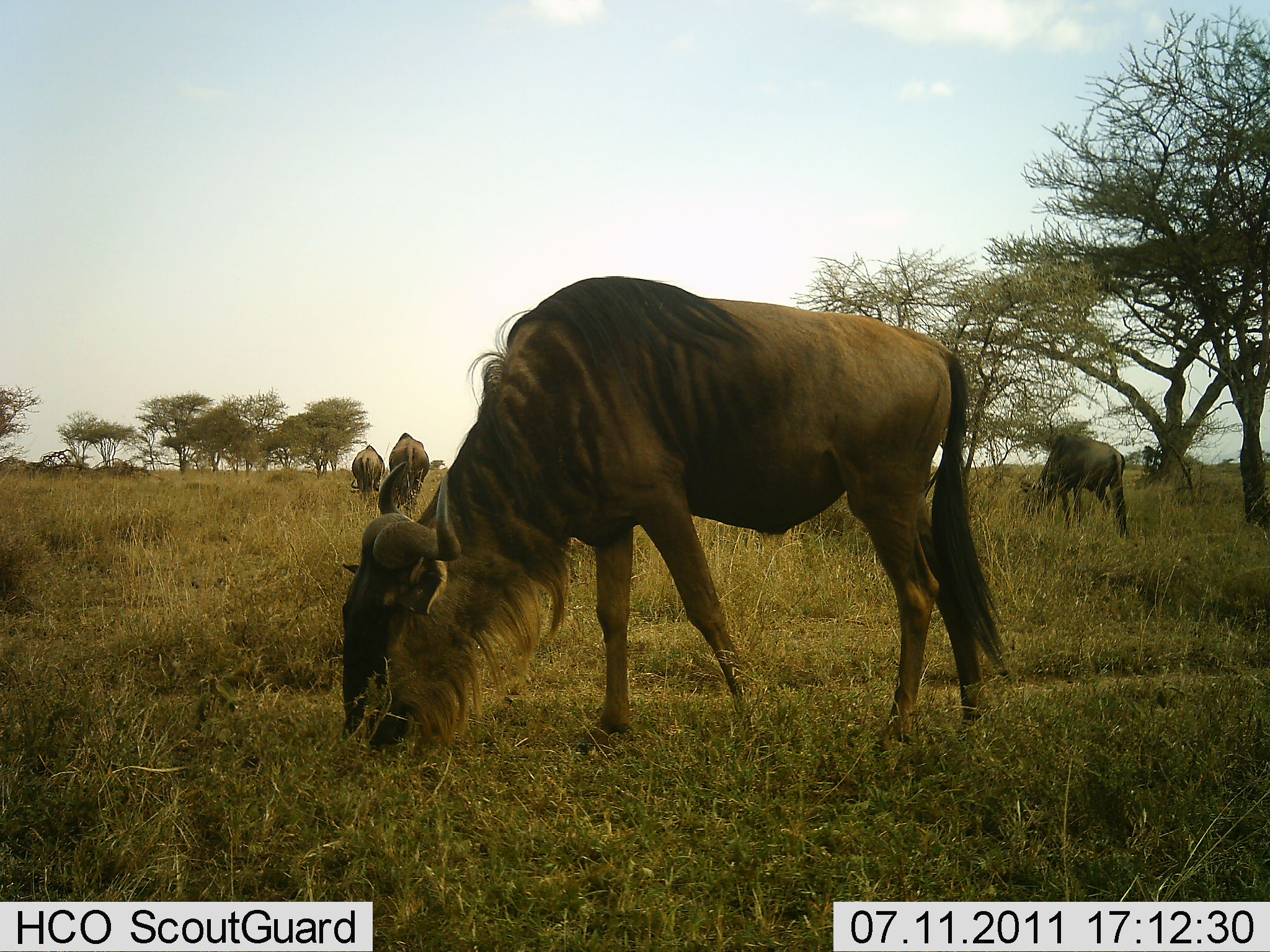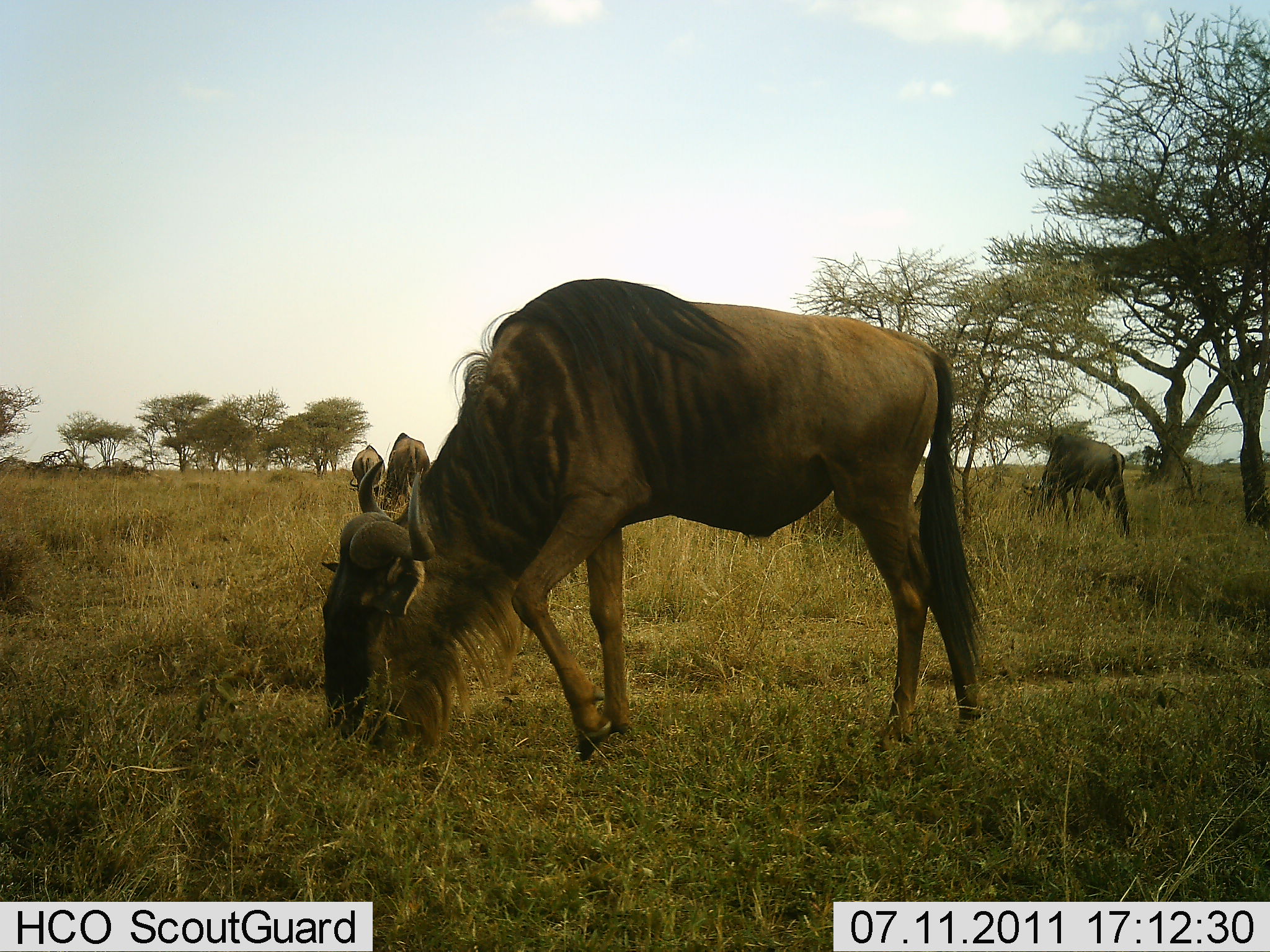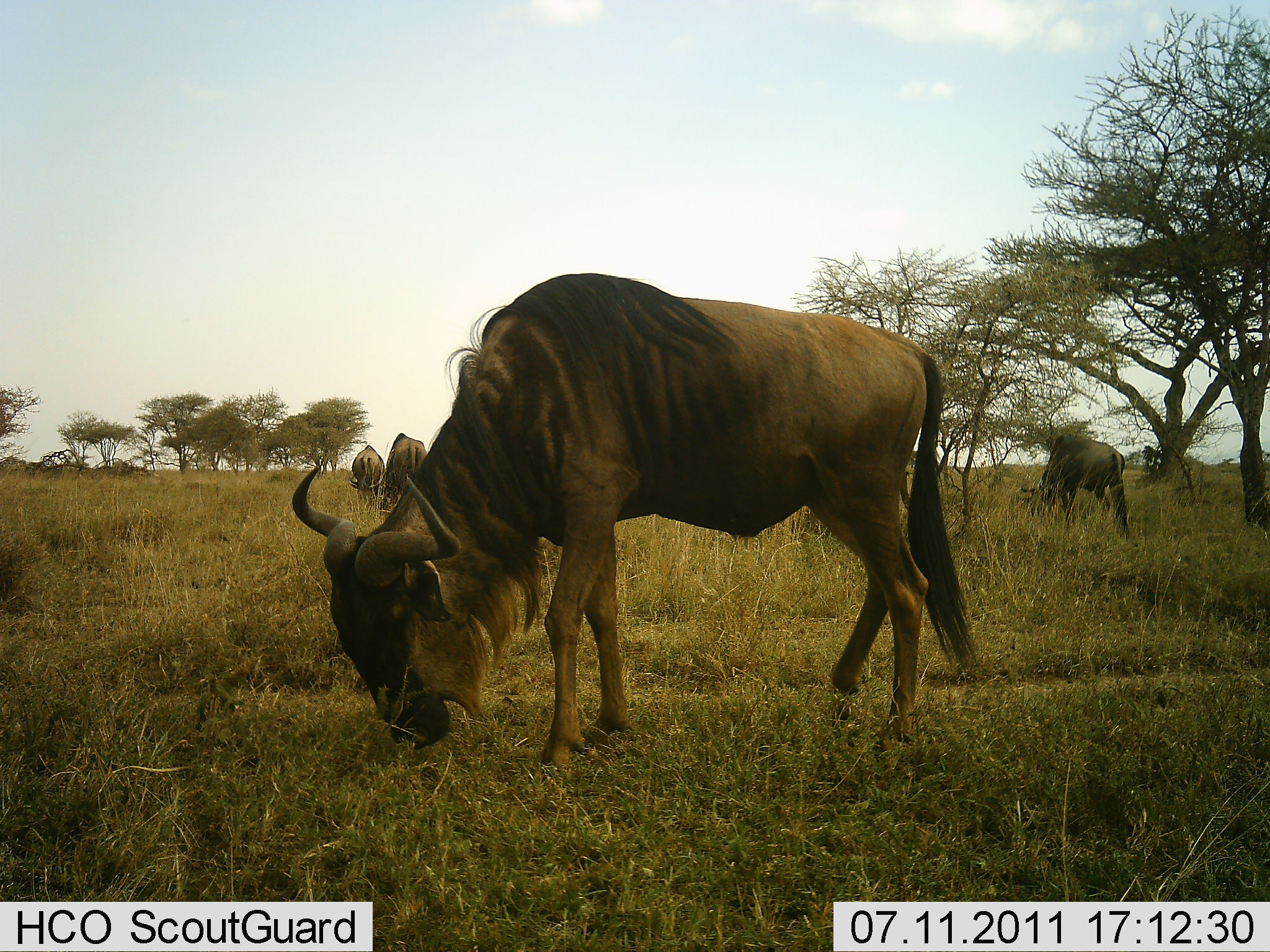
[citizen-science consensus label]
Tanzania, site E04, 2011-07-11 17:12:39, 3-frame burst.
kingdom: Animalia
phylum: Chordata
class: Mammalia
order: Artiodactyla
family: Bovidae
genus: Connochaetes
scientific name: Connochaetes taurinus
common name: blue wildebeest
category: wildebeest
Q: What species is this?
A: Wildebeest (blue wildebeest) (Connochaetes taurinus).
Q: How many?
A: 4.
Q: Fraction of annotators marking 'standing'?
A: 27%.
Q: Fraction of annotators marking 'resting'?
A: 0%.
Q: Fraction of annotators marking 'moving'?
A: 0%.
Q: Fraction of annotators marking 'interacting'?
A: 0%.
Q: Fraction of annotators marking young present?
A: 0%.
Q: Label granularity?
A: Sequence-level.